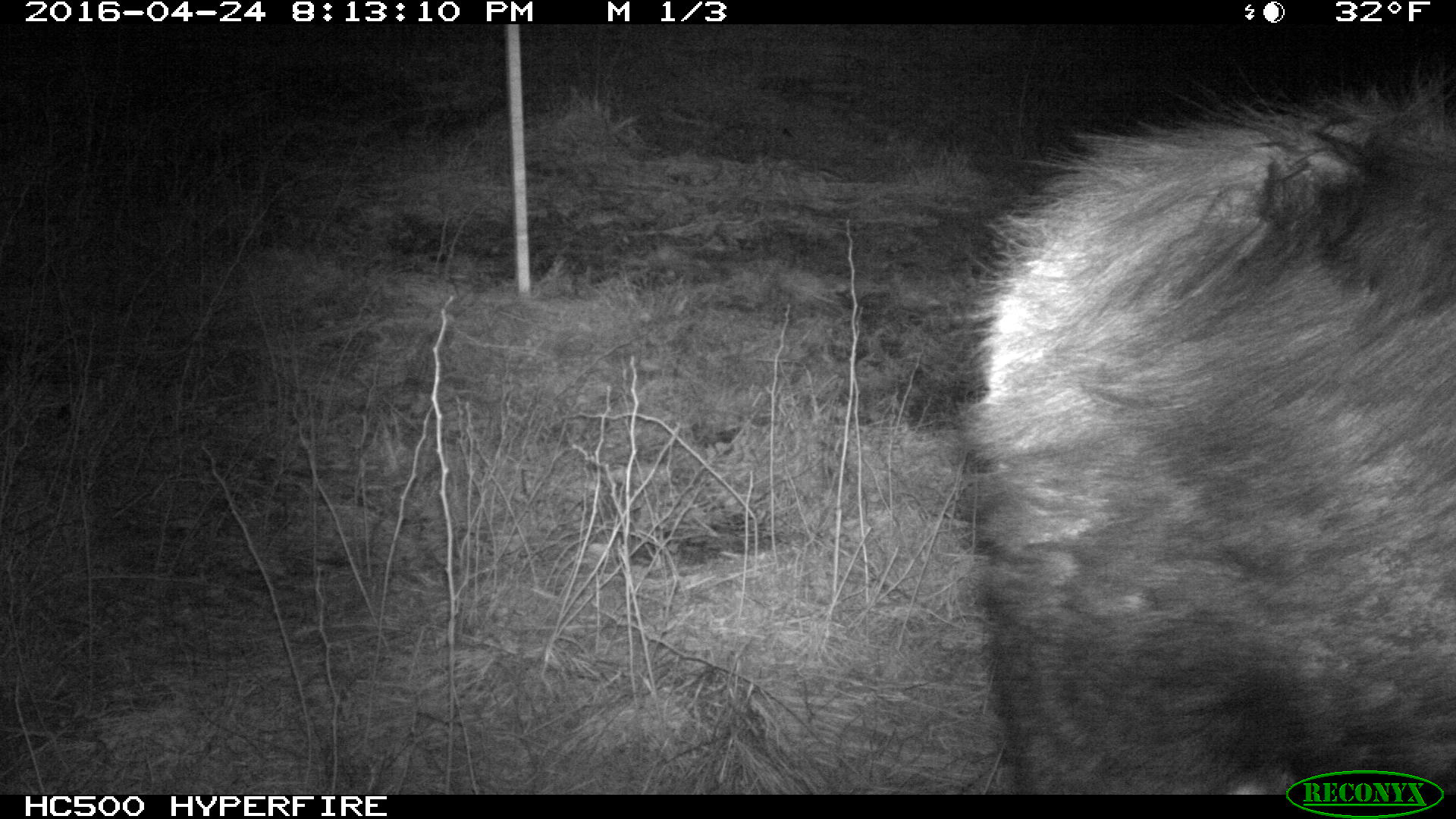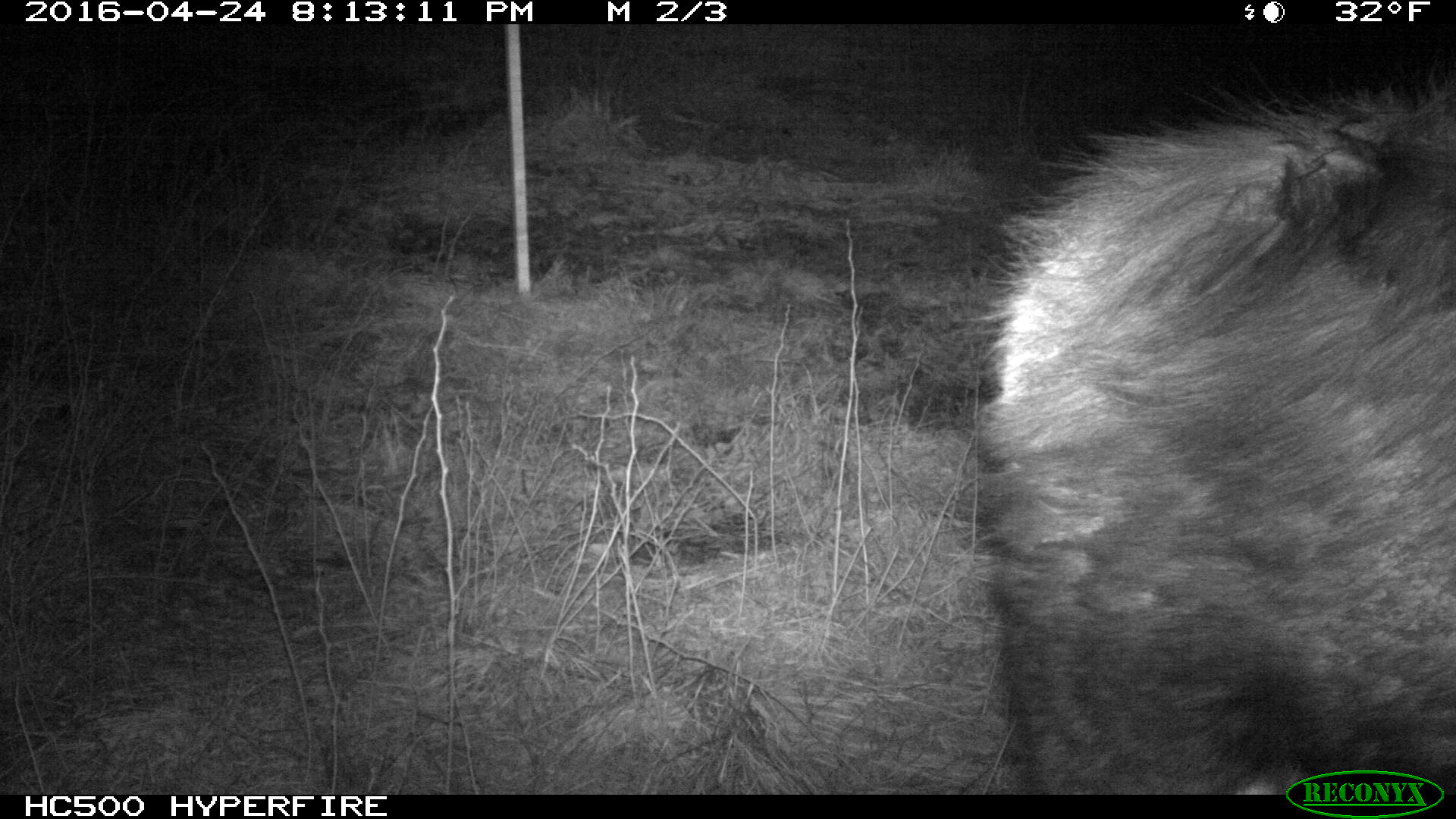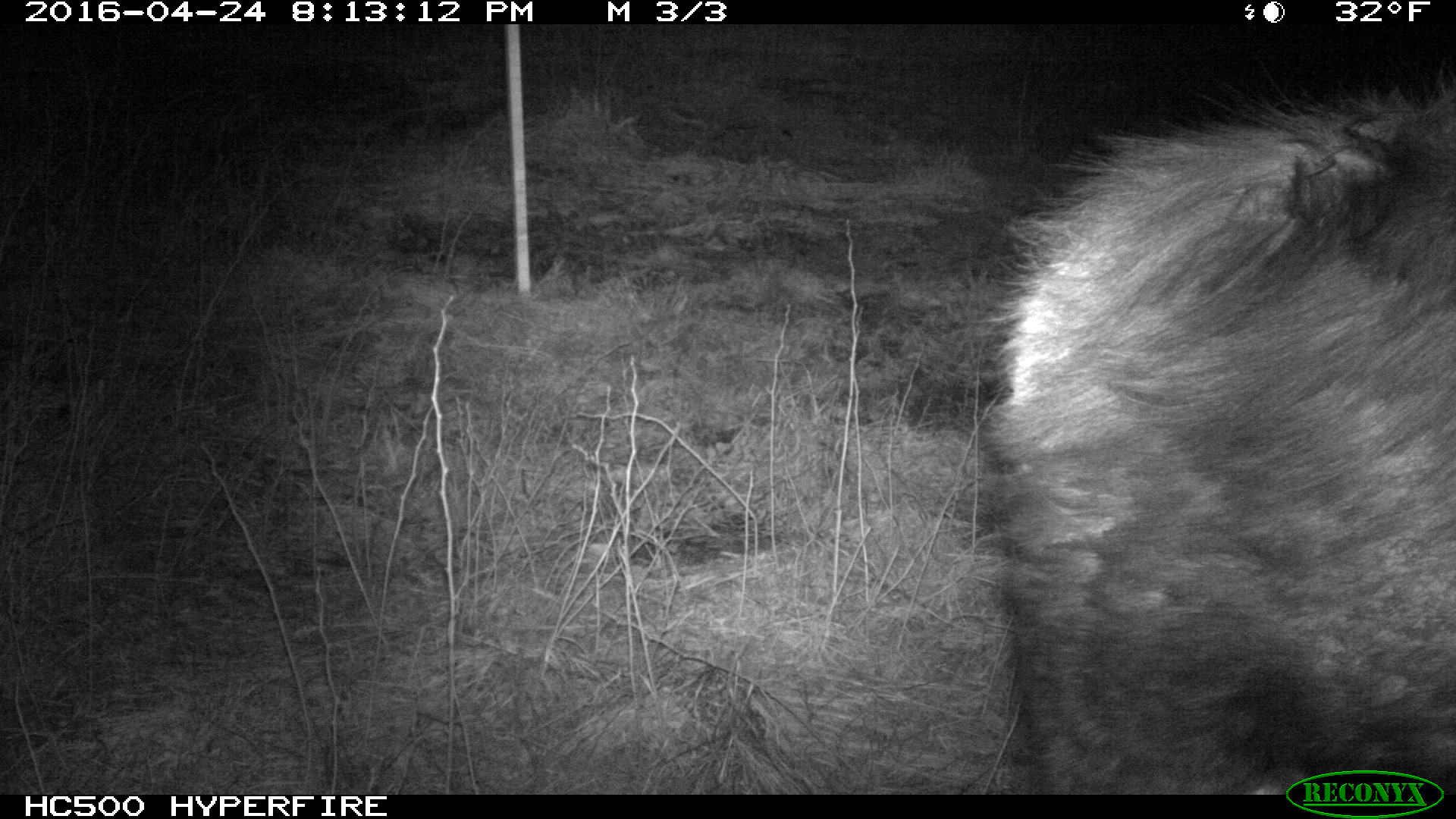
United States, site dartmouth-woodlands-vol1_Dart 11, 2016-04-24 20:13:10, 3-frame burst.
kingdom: Animalia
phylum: Chordata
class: Mammalia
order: Artiodactyla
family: Cervidae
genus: Alces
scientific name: Alces alces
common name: moose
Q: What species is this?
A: Moose (Alces alces).